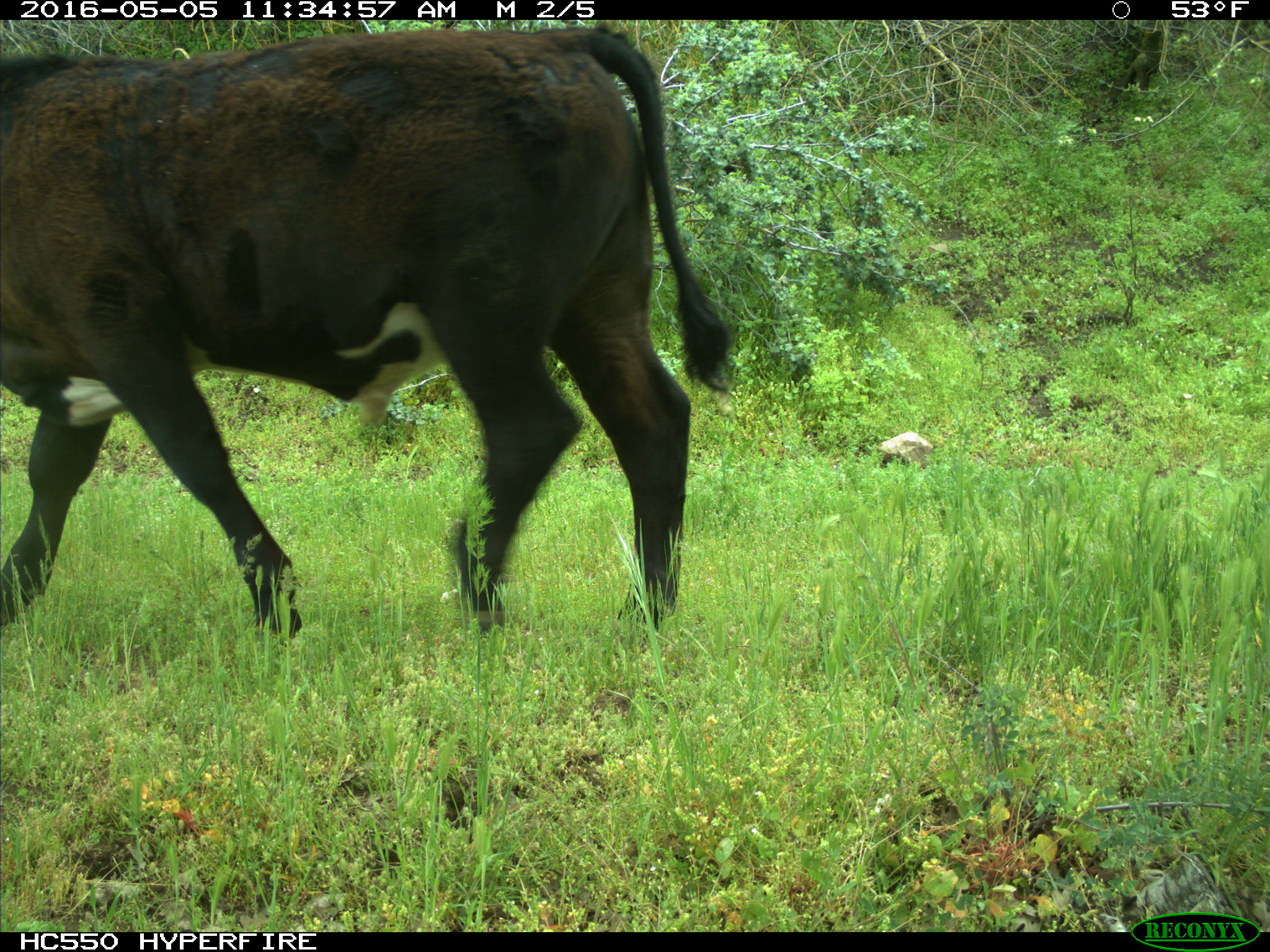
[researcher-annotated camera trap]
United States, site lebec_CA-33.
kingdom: Animalia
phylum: Chordata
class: Mammalia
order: Artiodactyla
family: Bovidae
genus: Bos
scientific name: Bos taurus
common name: domestic cow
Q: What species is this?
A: Bos taurus (domestic cow).